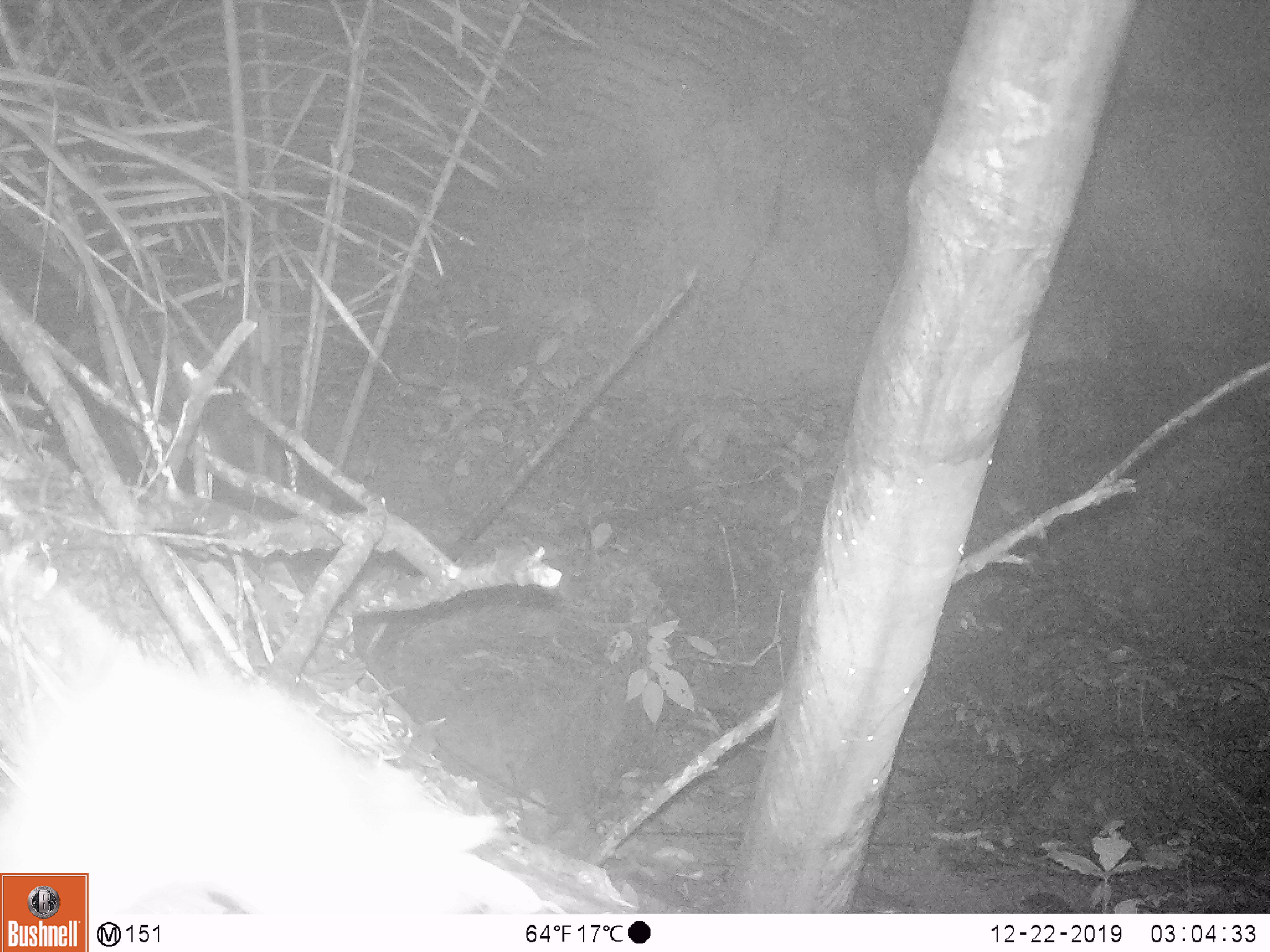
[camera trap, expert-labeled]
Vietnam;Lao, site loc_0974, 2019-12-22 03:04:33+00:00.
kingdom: Animalia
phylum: Chordata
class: Mammalia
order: Rodentia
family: Muridae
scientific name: Muridae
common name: old-world mice and rats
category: unidentified murid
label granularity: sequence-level